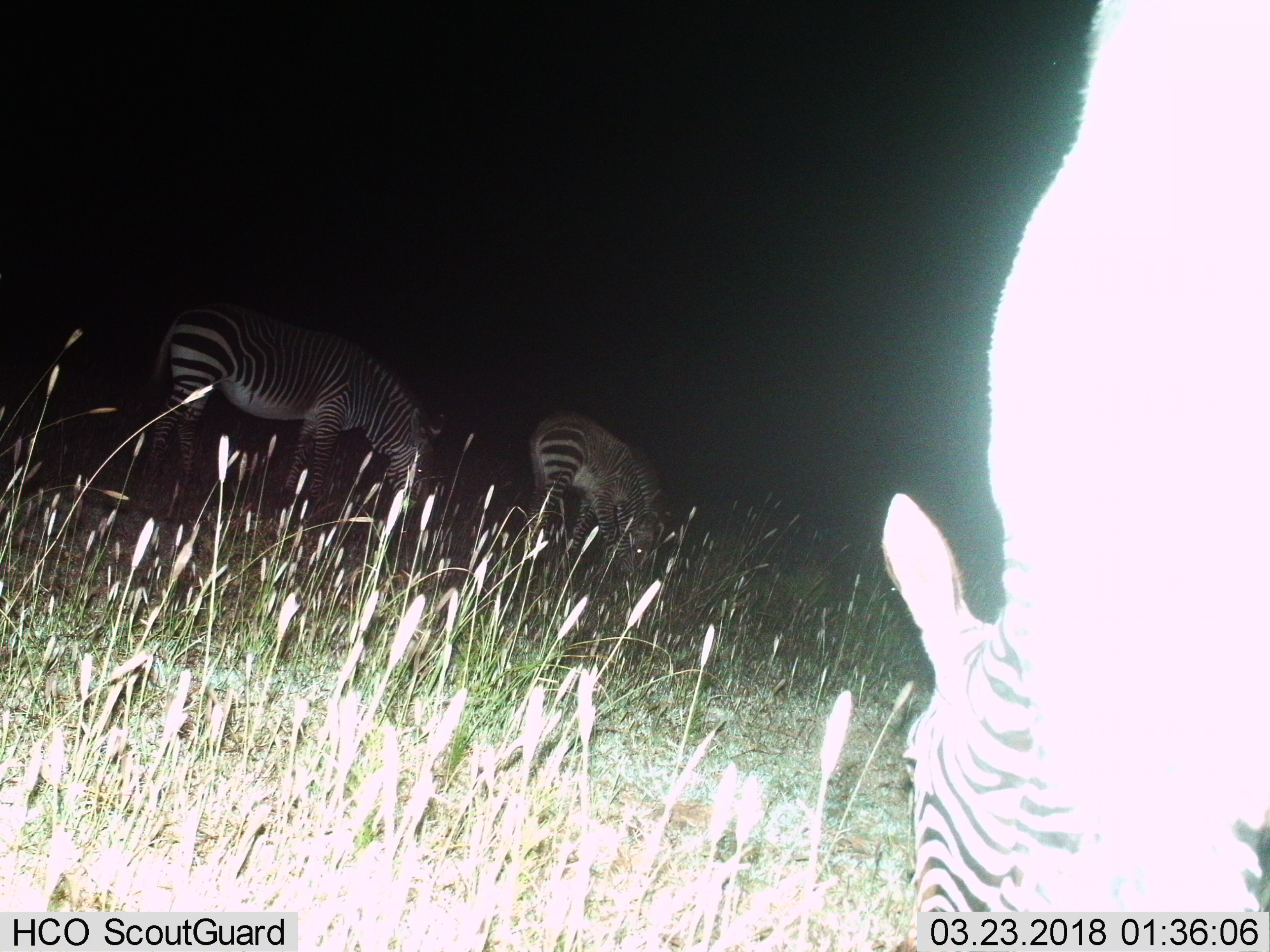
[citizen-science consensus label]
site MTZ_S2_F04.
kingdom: Animalia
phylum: Chordata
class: Mammalia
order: Perissodactyla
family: Equidae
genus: Equus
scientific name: Equus zebra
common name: mountain zebra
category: zebramountain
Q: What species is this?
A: Zebramountain (mountain zebra) (Equus zebra).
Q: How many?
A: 3.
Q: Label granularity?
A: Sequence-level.